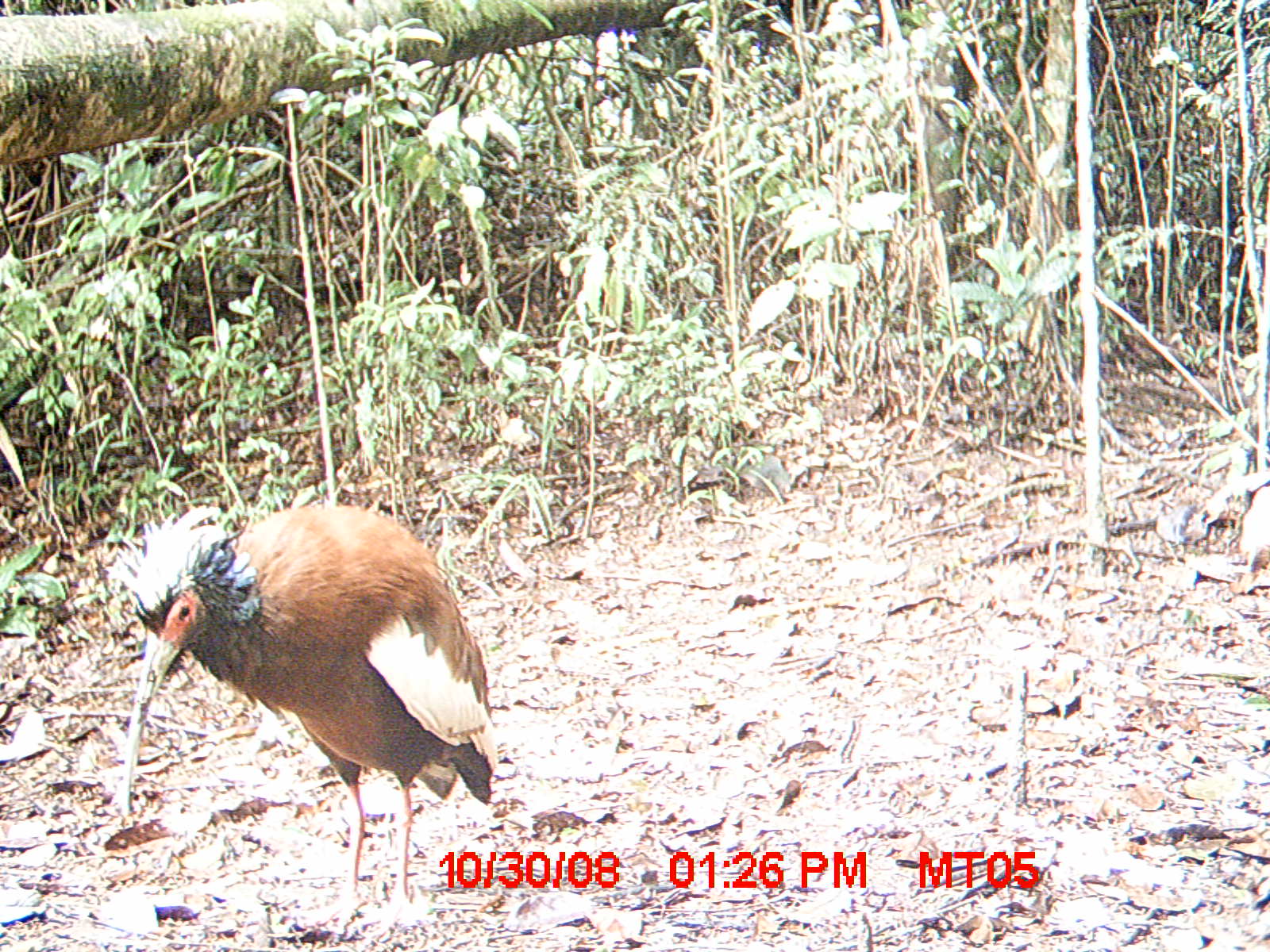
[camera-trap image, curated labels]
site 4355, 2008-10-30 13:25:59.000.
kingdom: Animalia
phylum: Chordata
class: Aves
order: Cuculiformes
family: Cuculidae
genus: Coua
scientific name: Coua serriana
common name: red-breasted coua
Coua serriana (red-breasted coua), count 2.